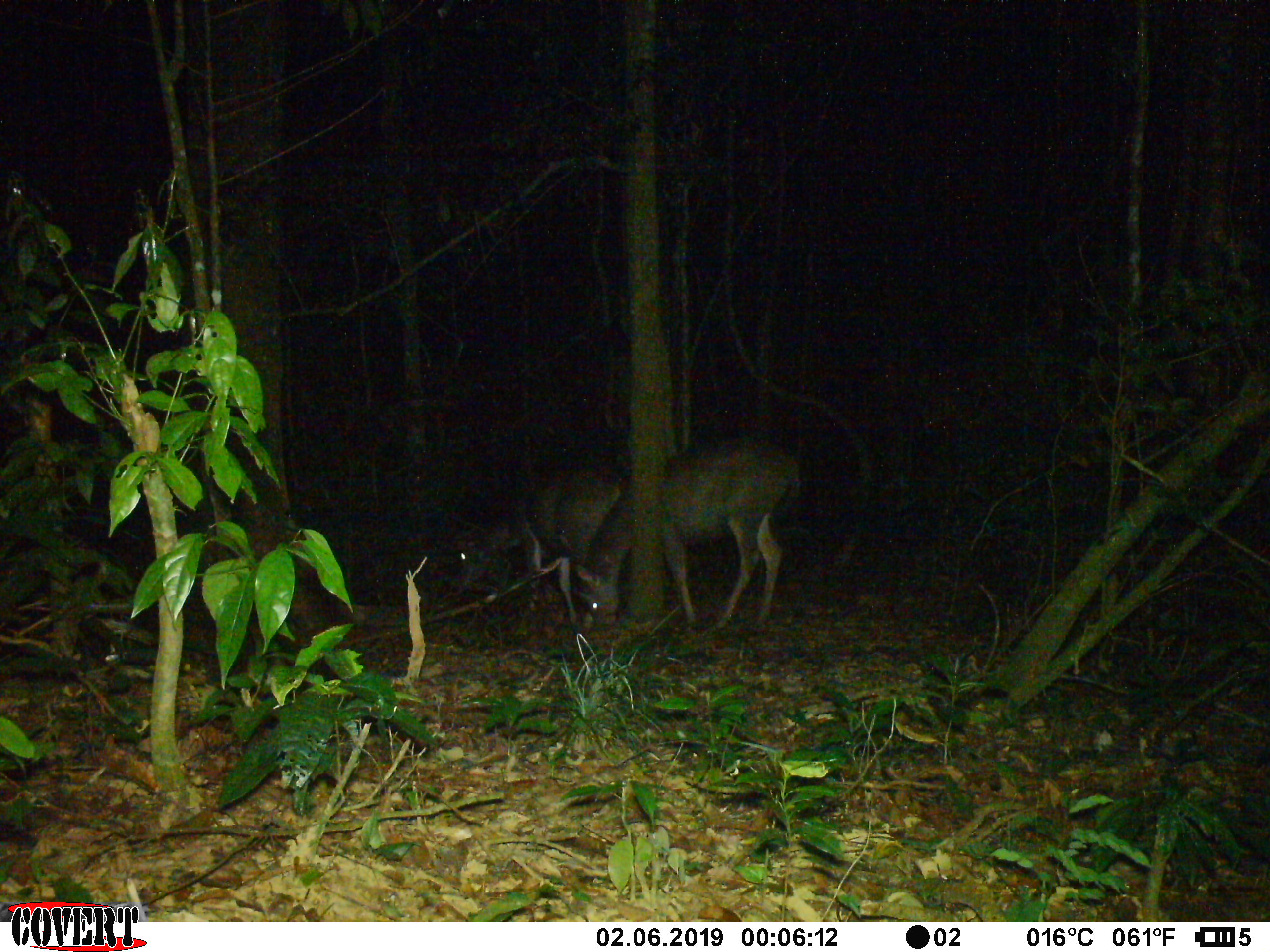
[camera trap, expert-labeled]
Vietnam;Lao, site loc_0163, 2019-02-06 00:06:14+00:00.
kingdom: Animalia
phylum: Chordata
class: Mammalia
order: Artiodactyla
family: Cervidae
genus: Rusa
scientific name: Rusa unicolor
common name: sambar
Sambar (Rusa unicolor). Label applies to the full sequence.